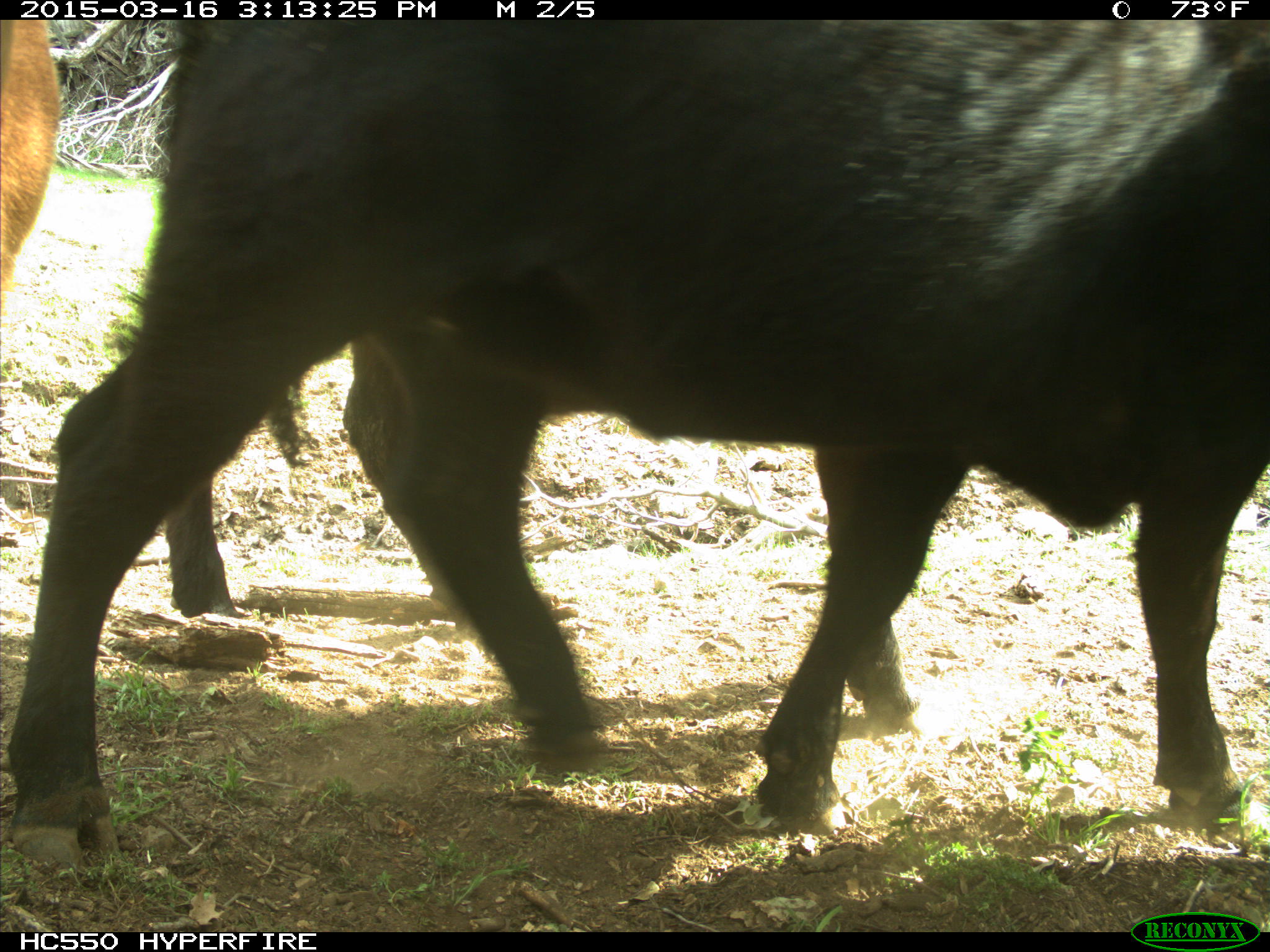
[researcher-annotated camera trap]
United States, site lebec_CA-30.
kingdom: Animalia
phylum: Chordata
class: Mammalia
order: Artiodactyla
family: Bovidae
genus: Bos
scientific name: Bos taurus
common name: domestic cow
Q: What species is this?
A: Bos taurus (domestic cow).